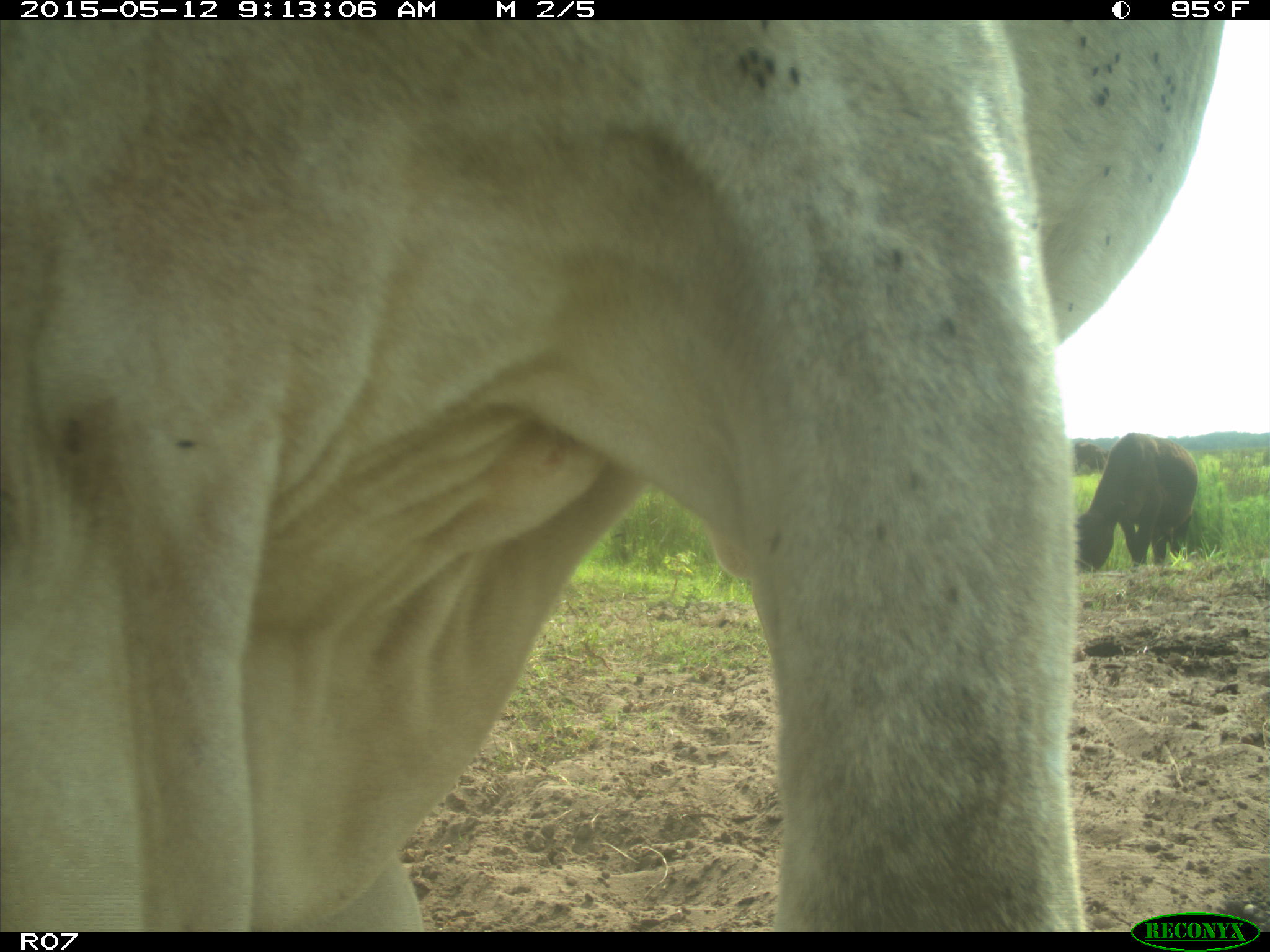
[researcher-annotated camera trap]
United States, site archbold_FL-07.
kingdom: Animalia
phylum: Chordata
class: Mammalia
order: Artiodactyla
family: Bovidae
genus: Bos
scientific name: Bos taurus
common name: domestic cow